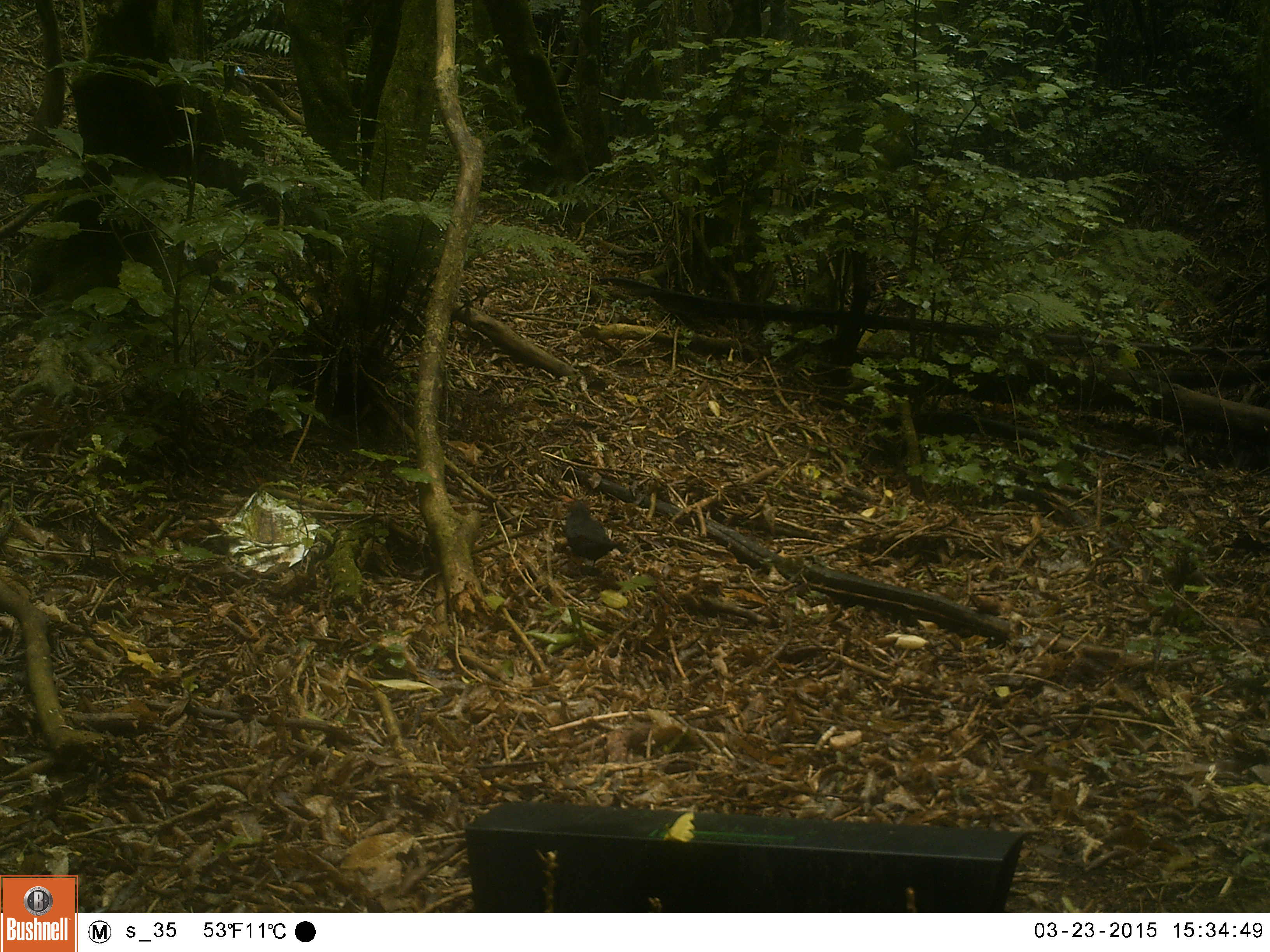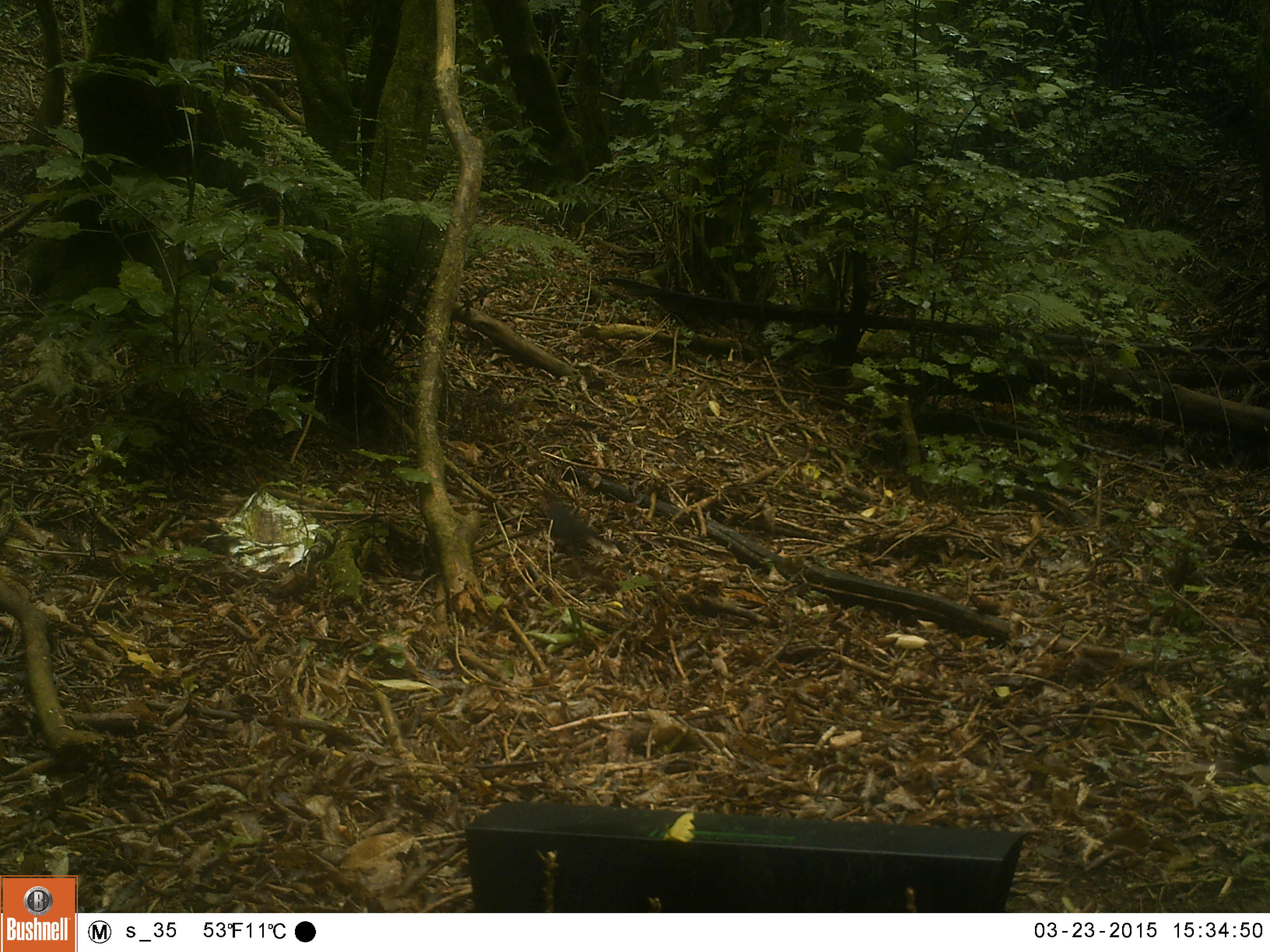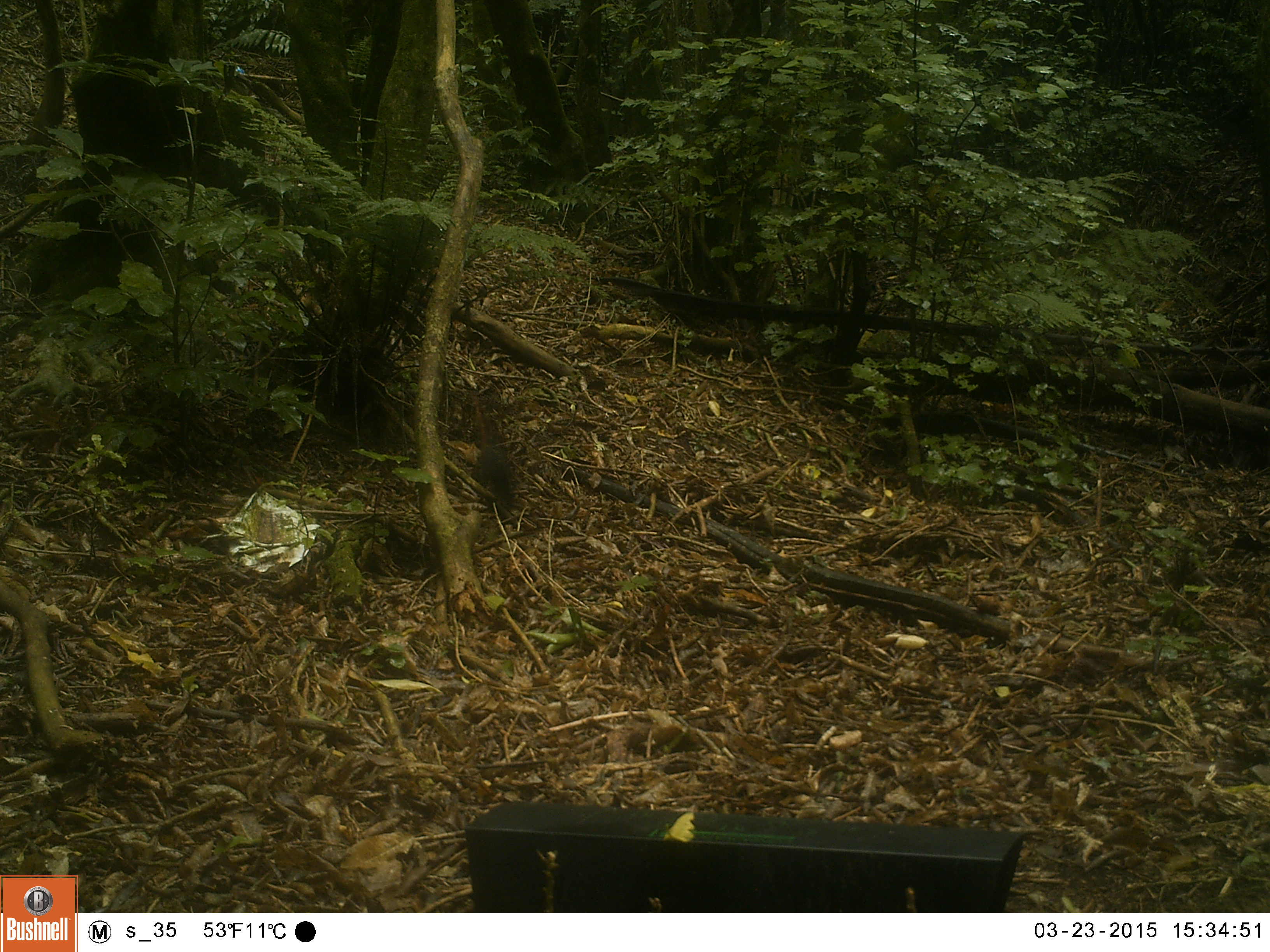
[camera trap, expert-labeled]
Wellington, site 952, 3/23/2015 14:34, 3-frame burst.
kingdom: Animalia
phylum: Chordata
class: Aves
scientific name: Aves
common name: bird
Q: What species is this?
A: Bird (Aves).